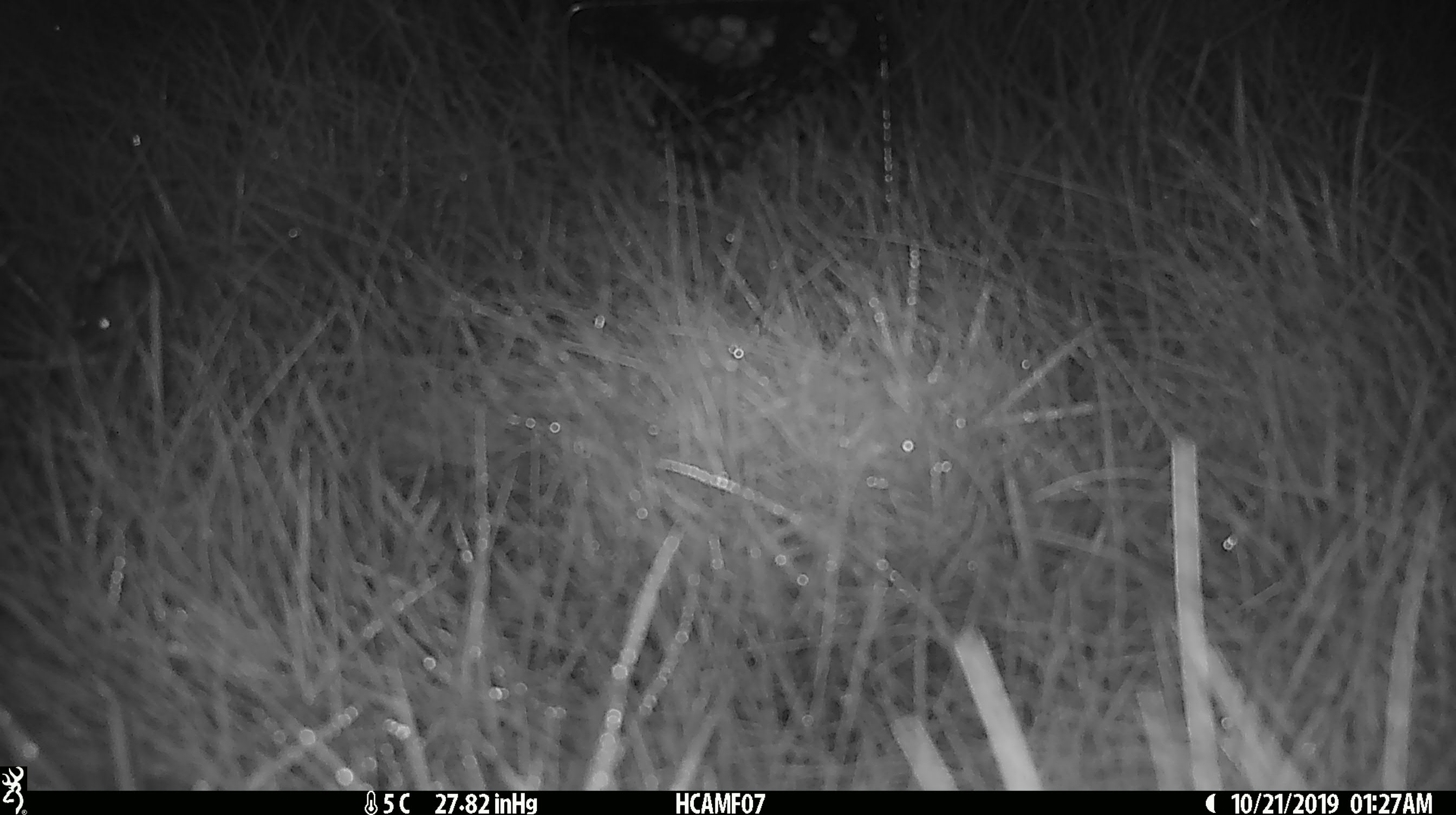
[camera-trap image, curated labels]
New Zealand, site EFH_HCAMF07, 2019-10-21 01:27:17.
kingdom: Animalia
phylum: Chordata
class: Mammalia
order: Rodentia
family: Muridae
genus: Mus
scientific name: Mus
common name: mouse